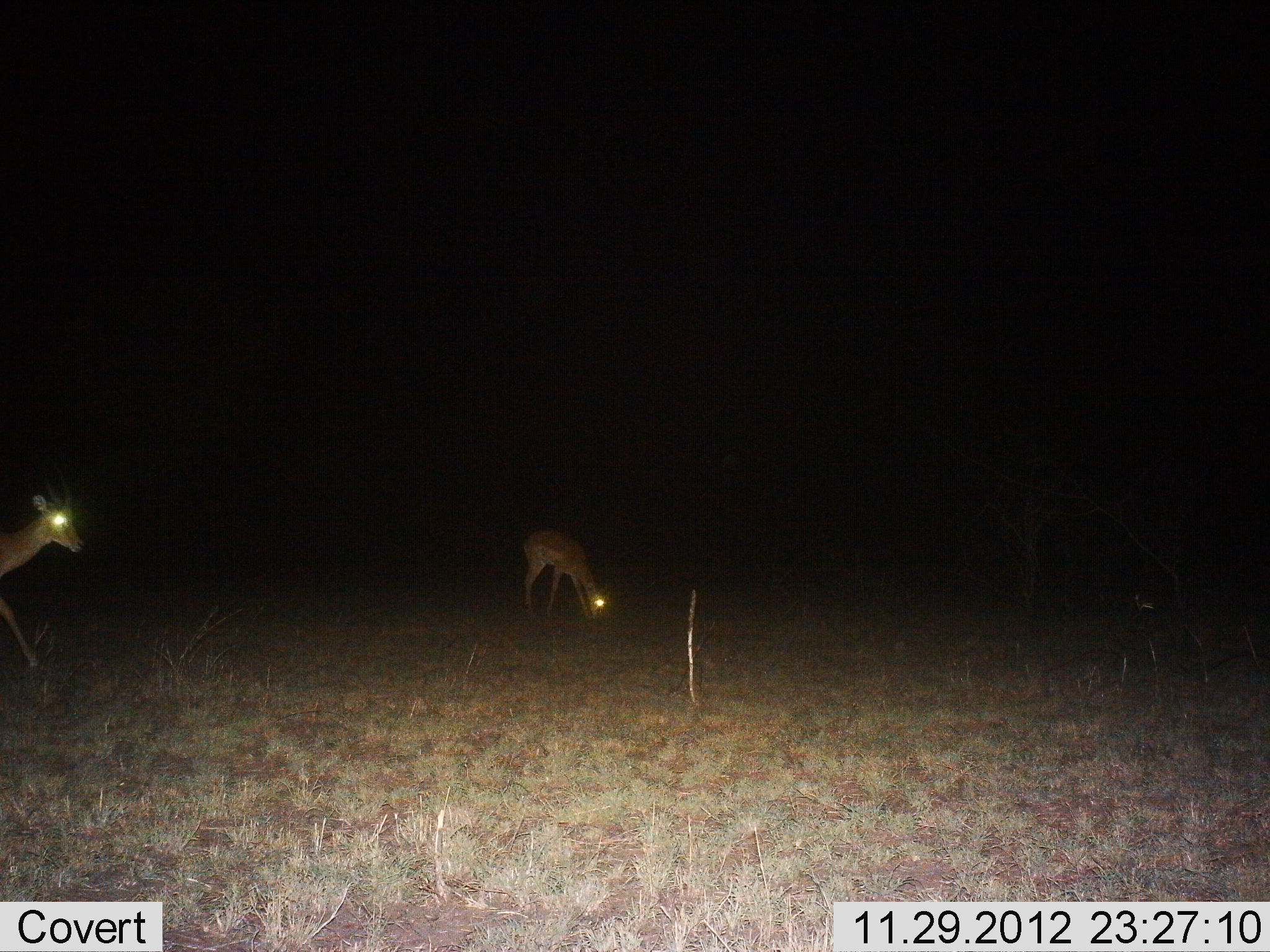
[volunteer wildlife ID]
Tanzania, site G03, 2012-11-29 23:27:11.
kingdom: Animalia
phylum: Chordata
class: Mammalia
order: Artiodactyla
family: Bovidae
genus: Aepyceros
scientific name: Aepyceros melampus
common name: impala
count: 2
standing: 33%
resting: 0%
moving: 50%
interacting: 0%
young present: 6%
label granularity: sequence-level